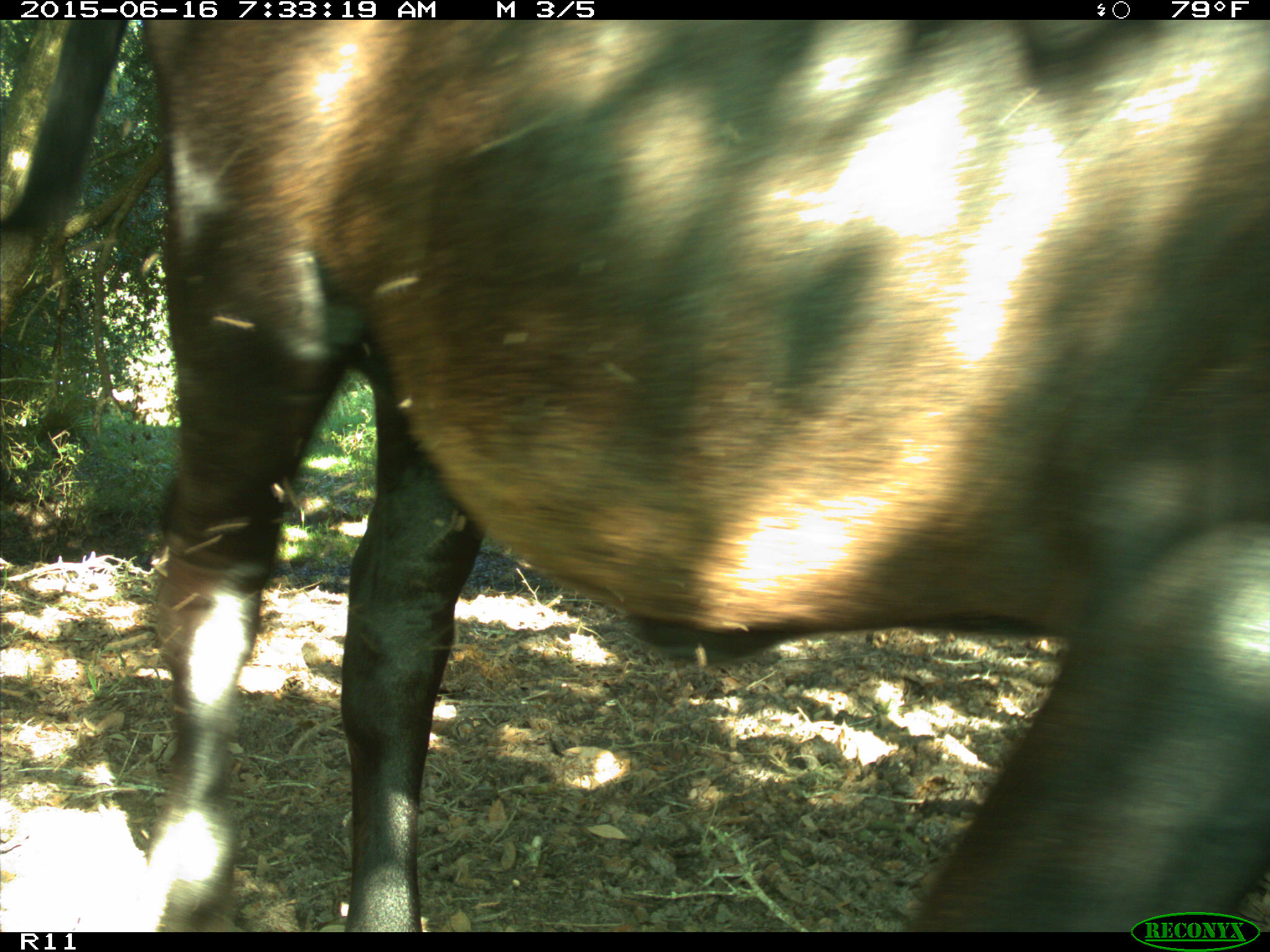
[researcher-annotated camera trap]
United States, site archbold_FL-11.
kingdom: Animalia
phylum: Chordata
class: Mammalia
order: Artiodactyla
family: Bovidae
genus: Bos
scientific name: Bos taurus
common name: domestic cow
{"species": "Bos taurus (domestic cow)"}